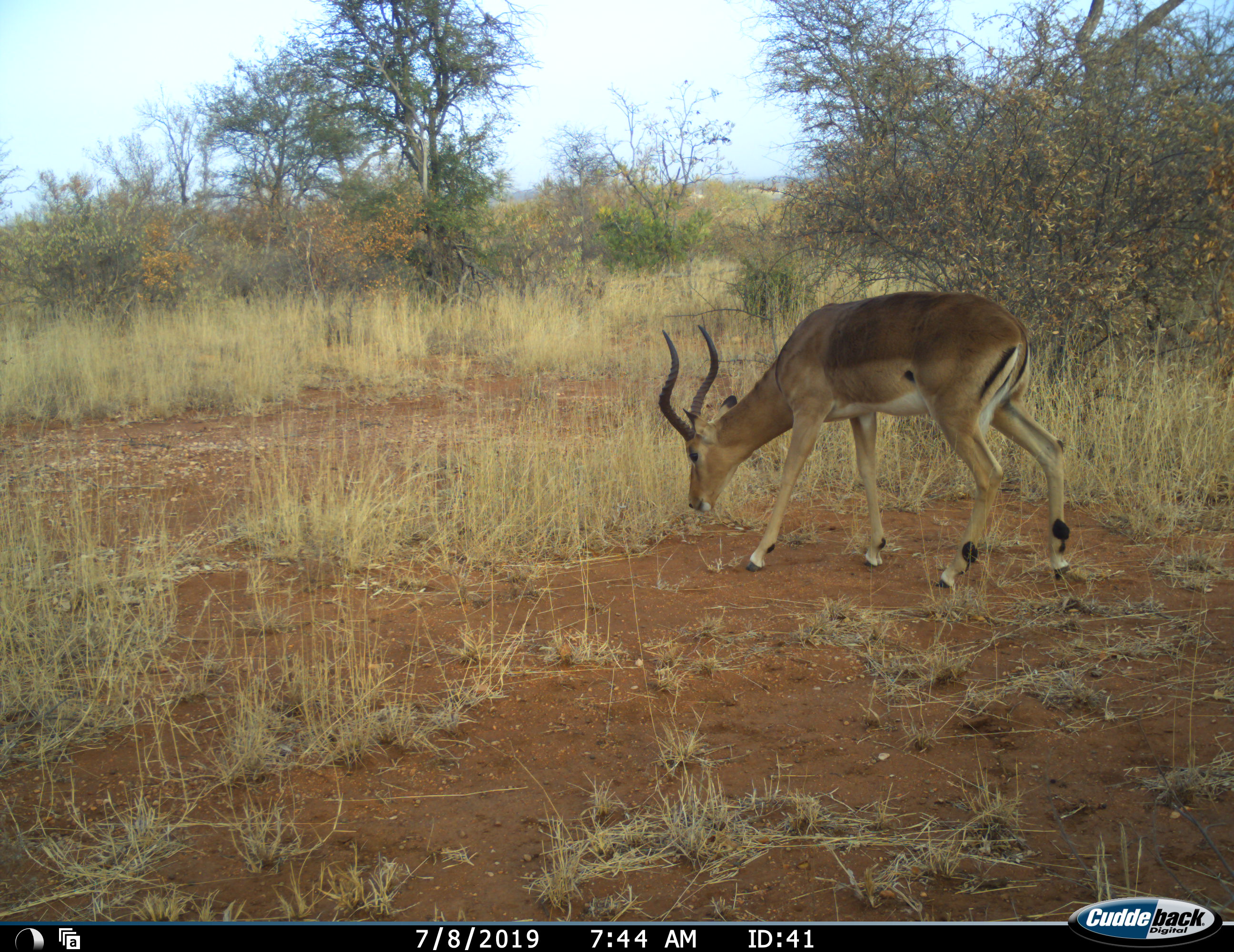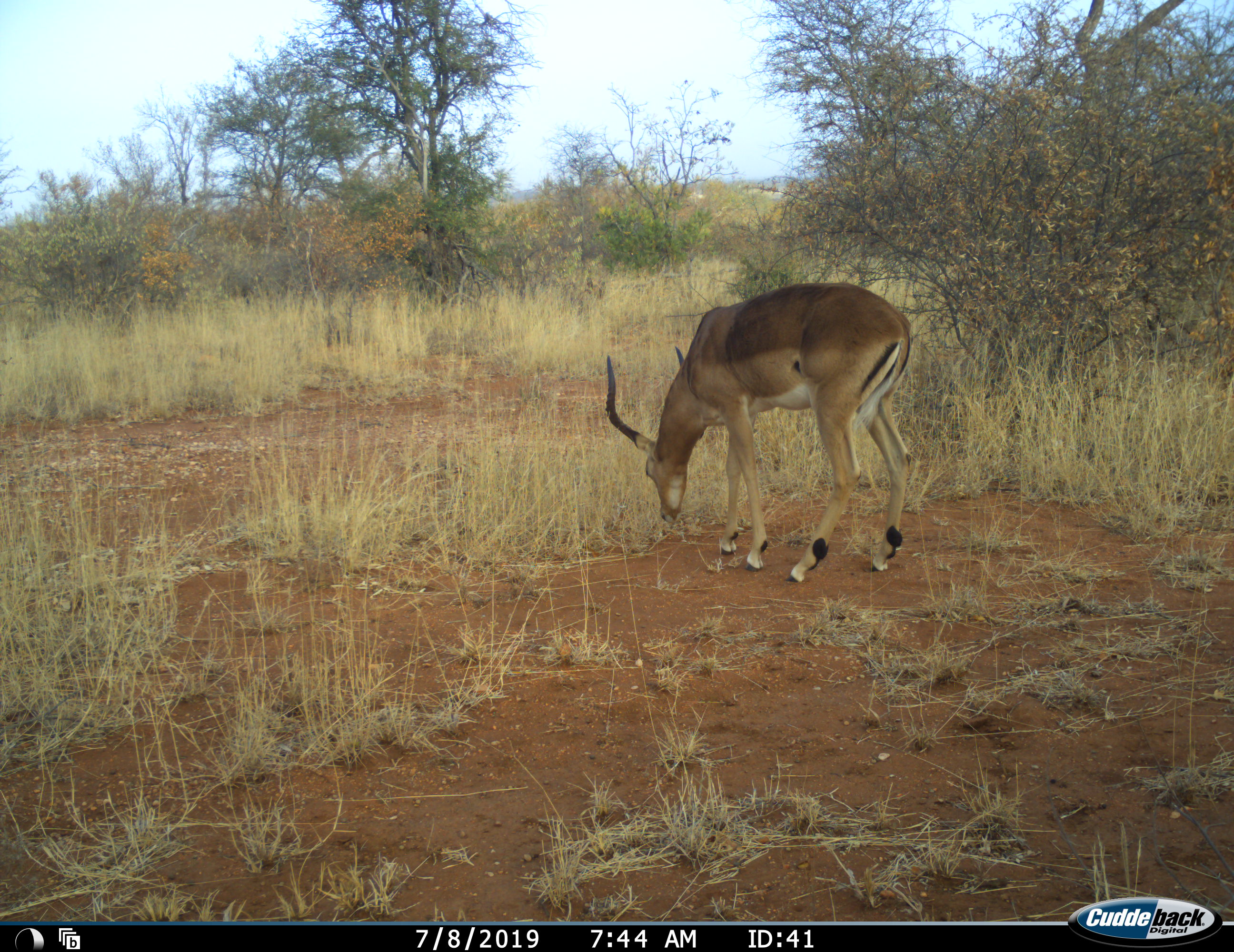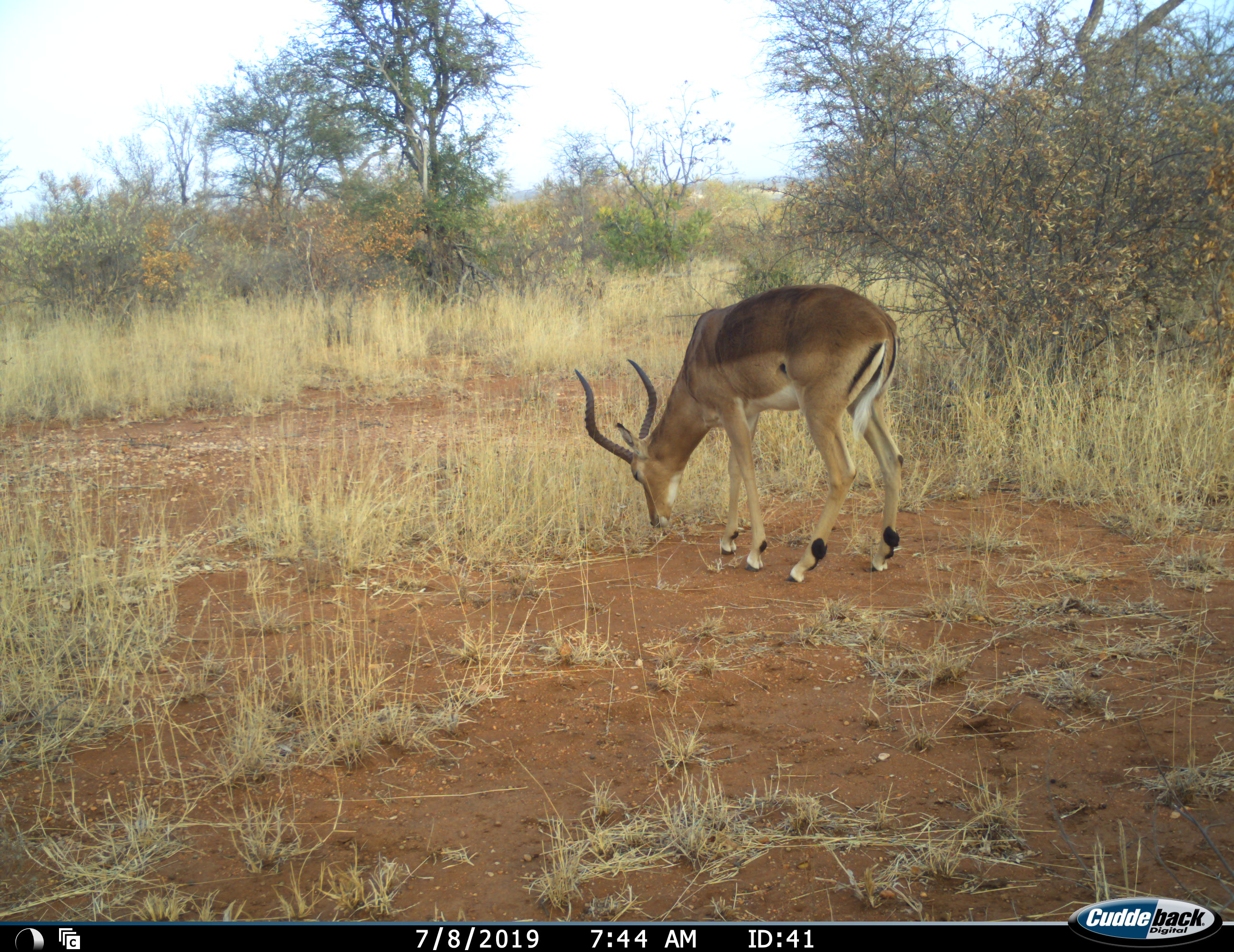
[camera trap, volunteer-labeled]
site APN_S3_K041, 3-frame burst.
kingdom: Animalia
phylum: Chordata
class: Mammalia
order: Artiodactyla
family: Bovidae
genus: Aepyceros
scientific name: Aepyceros melampus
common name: impala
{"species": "impala (Aepyceros melampus)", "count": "1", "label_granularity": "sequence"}